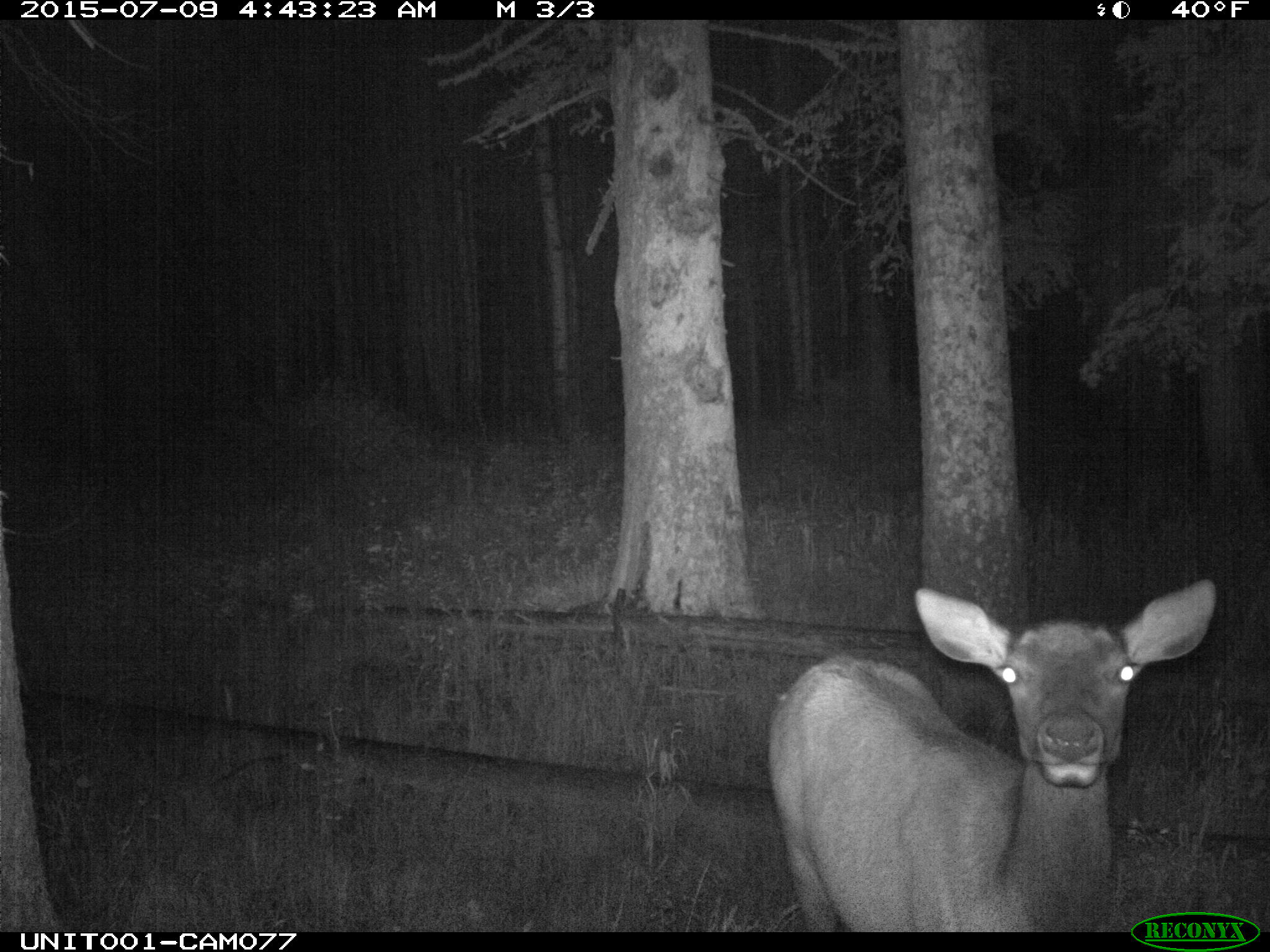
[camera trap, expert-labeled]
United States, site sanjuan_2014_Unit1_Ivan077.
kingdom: Animalia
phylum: Chordata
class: Mammalia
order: Artiodactyla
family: Cervidae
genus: Cervus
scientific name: Cervus elaphus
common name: red deer